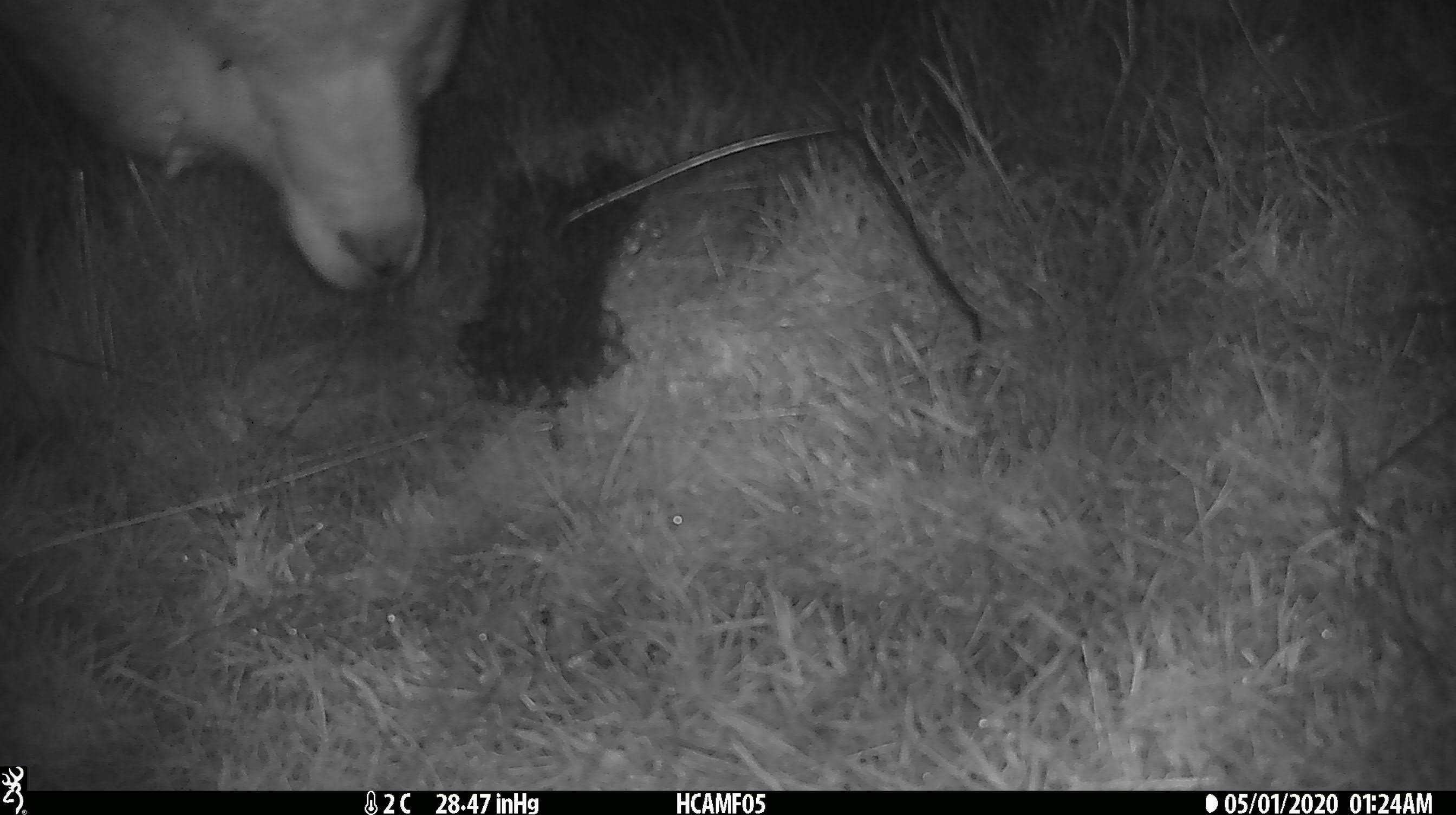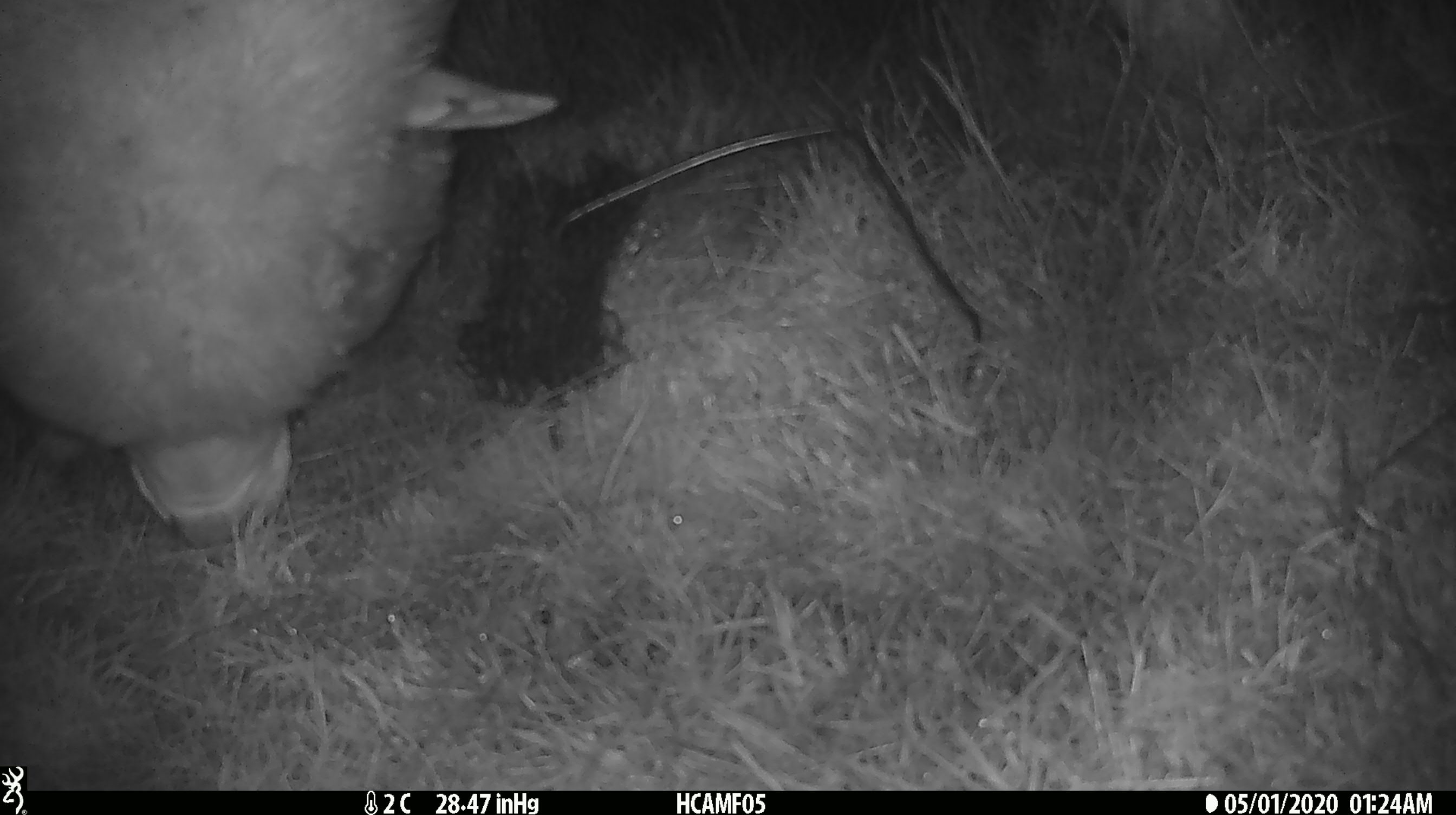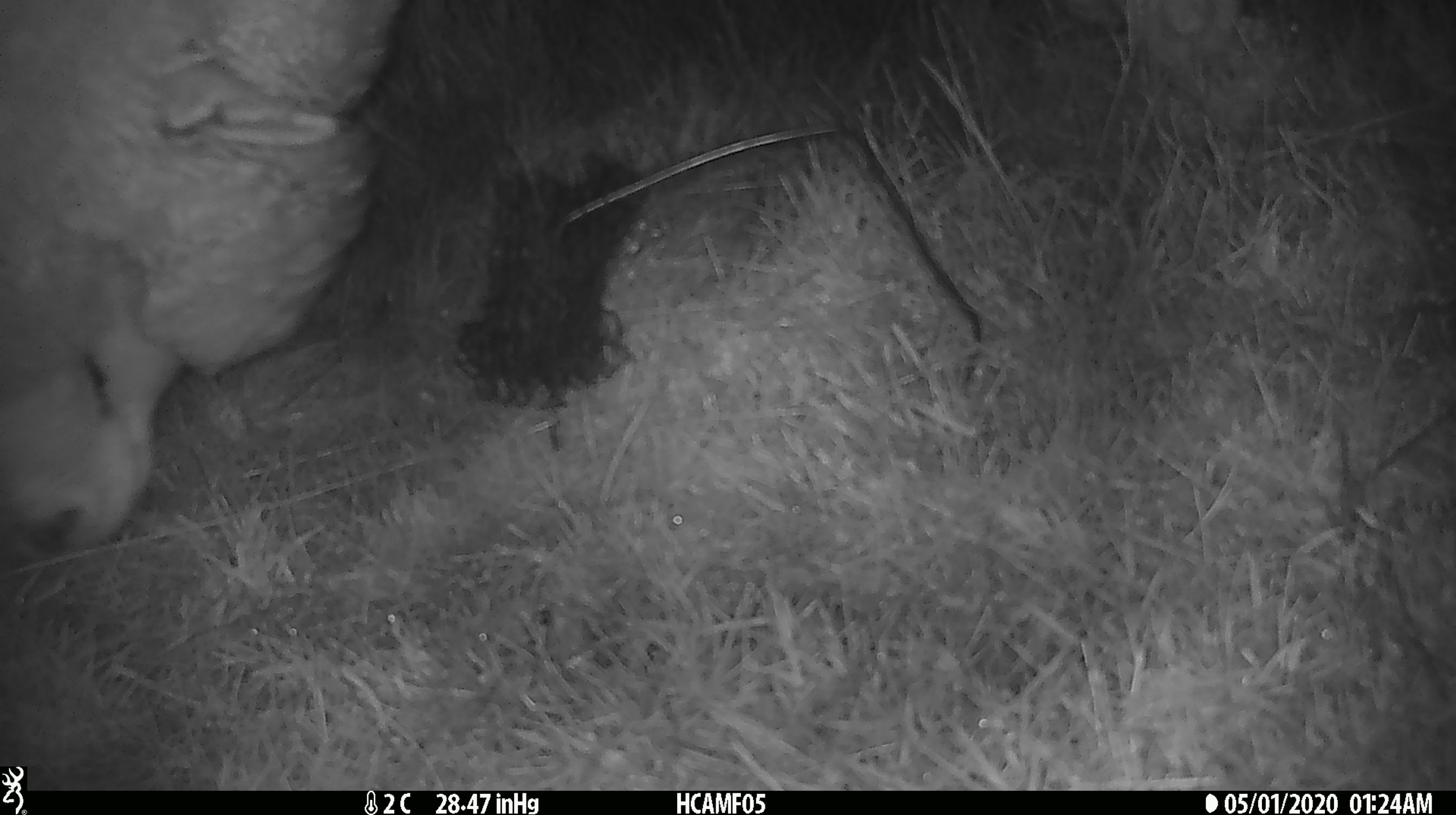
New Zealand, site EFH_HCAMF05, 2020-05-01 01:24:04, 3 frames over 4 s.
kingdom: Animalia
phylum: Chordata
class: Mammalia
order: Artiodactyla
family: Bovidae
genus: Ovis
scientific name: Ovis aries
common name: domestic sheep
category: sheep